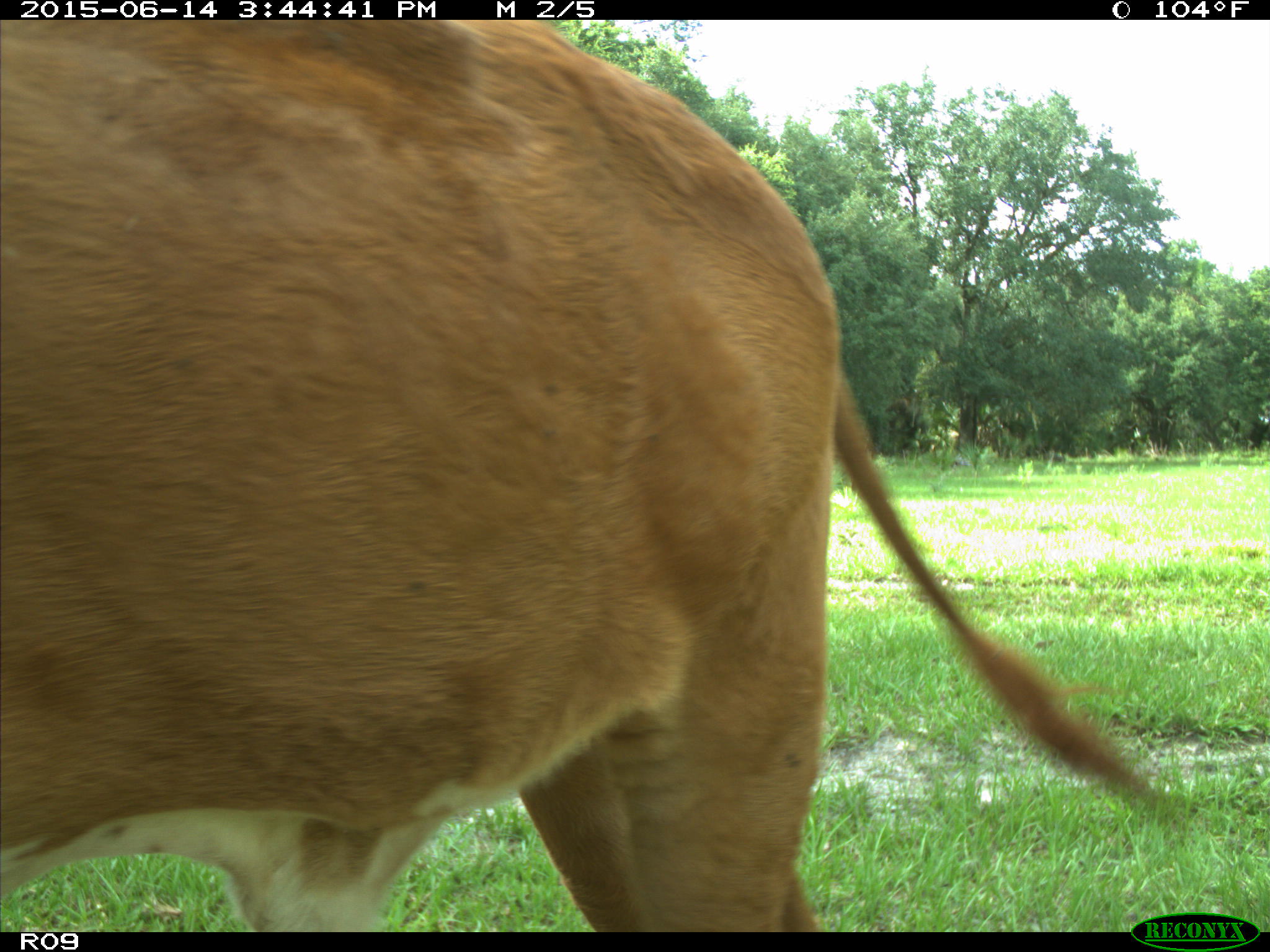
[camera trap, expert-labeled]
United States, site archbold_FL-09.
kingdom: Animalia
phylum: Chordata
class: Mammalia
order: Artiodactyla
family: Bovidae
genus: Bos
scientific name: Bos taurus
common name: domestic cow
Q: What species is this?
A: Bos taurus (domestic cow).